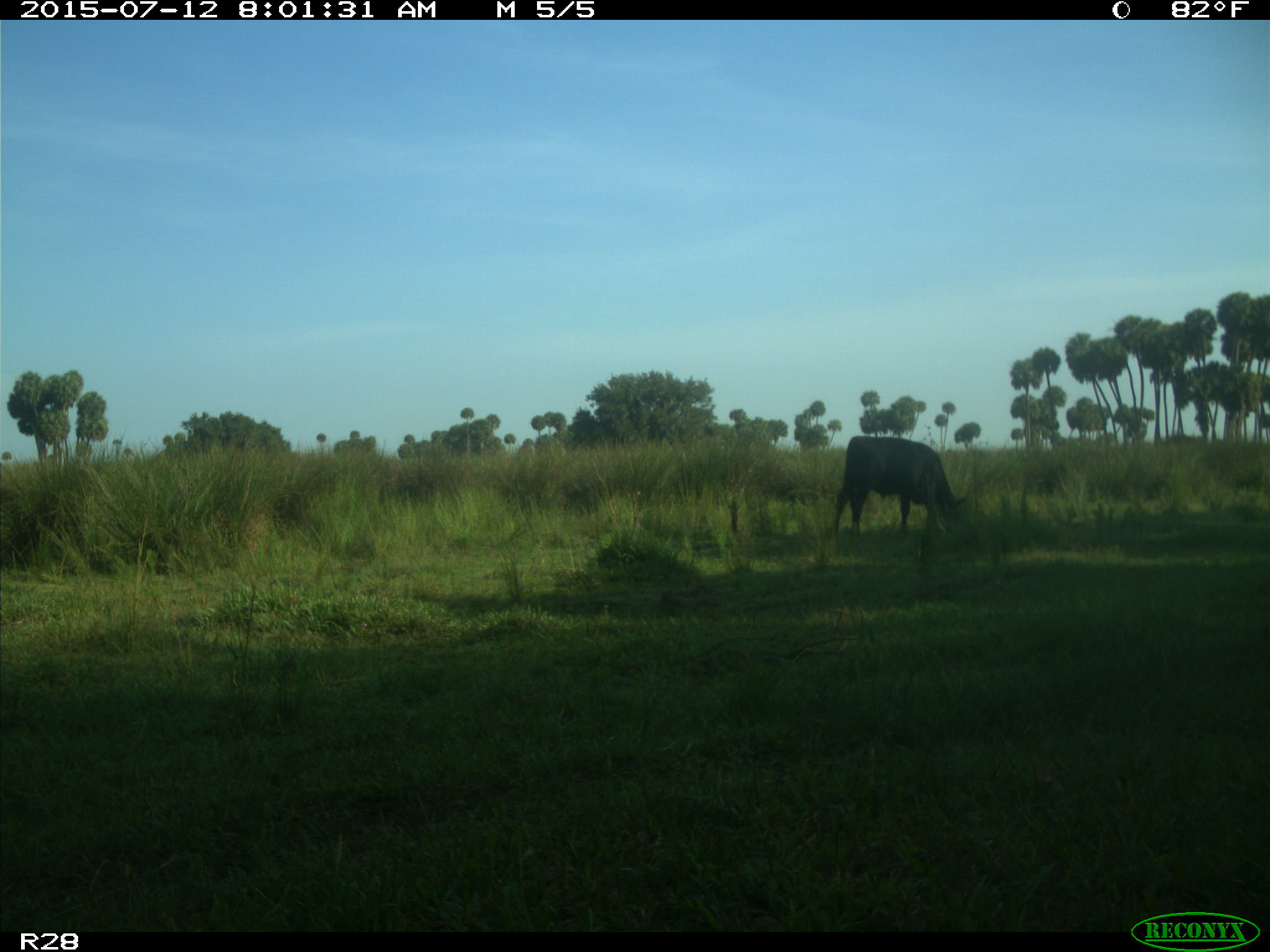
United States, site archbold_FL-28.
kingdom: Animalia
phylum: Chordata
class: Mammalia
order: Artiodactyla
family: Bovidae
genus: Bos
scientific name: Bos taurus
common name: domestic cow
Bos taurus (domestic cow).